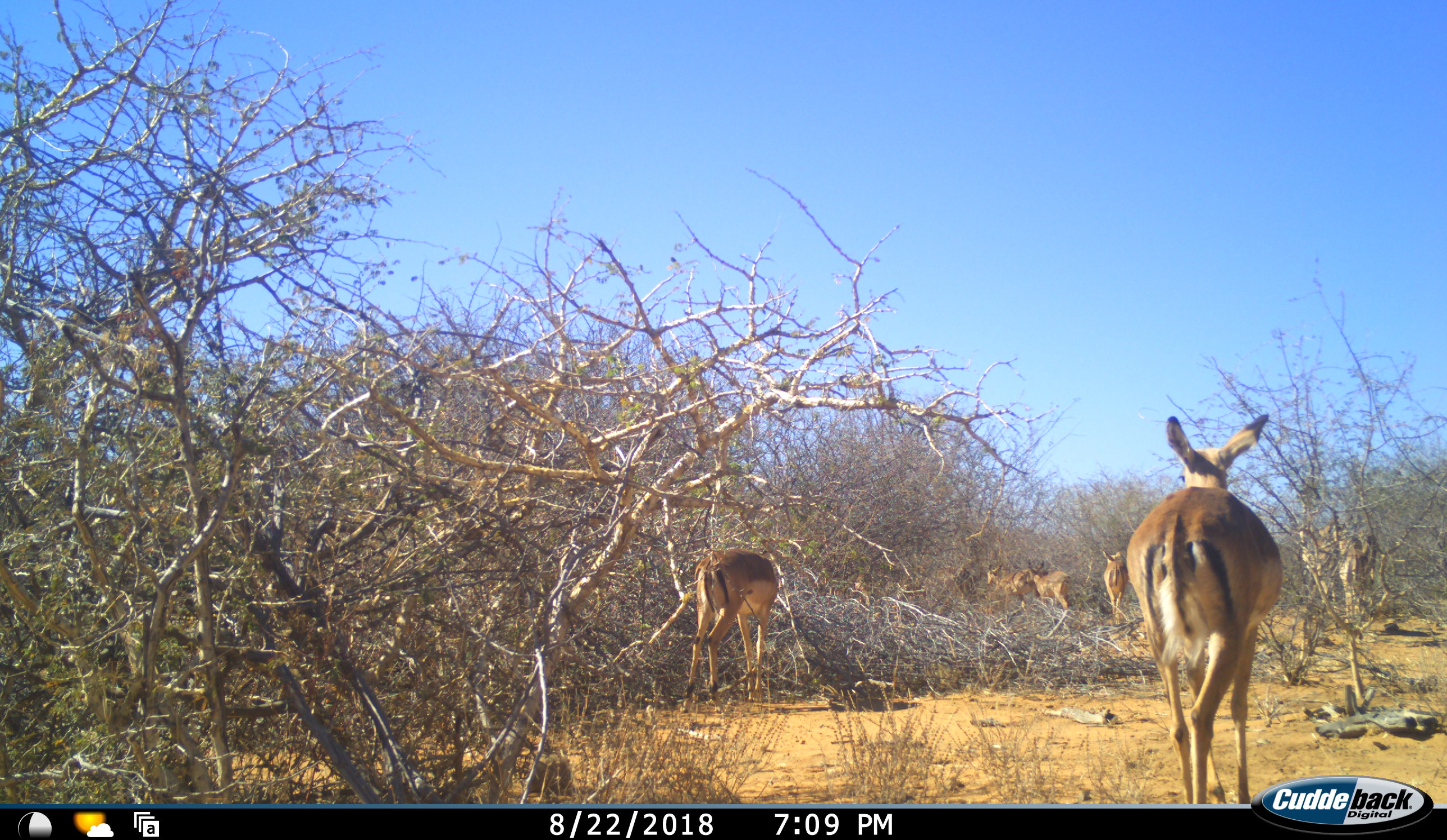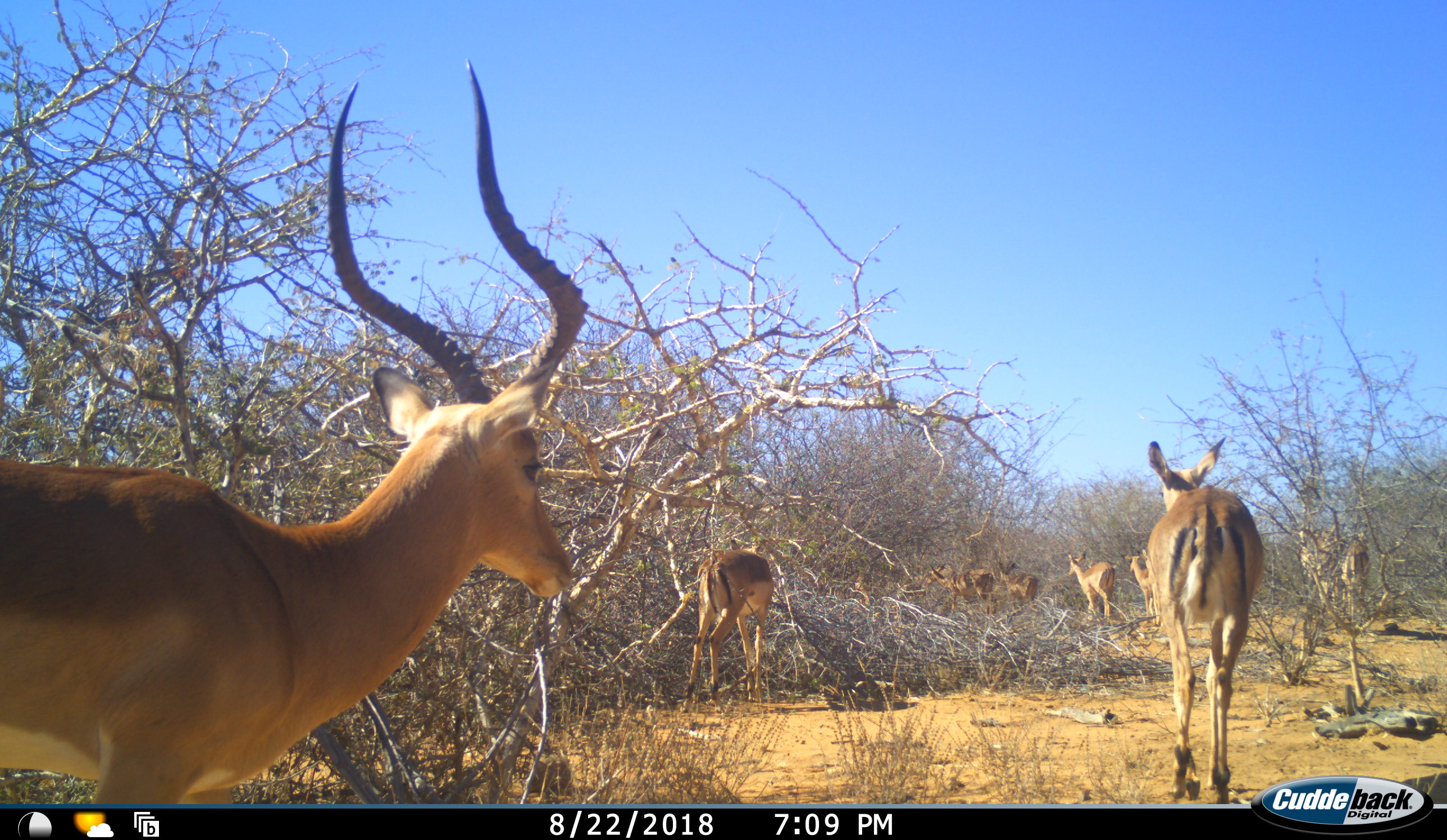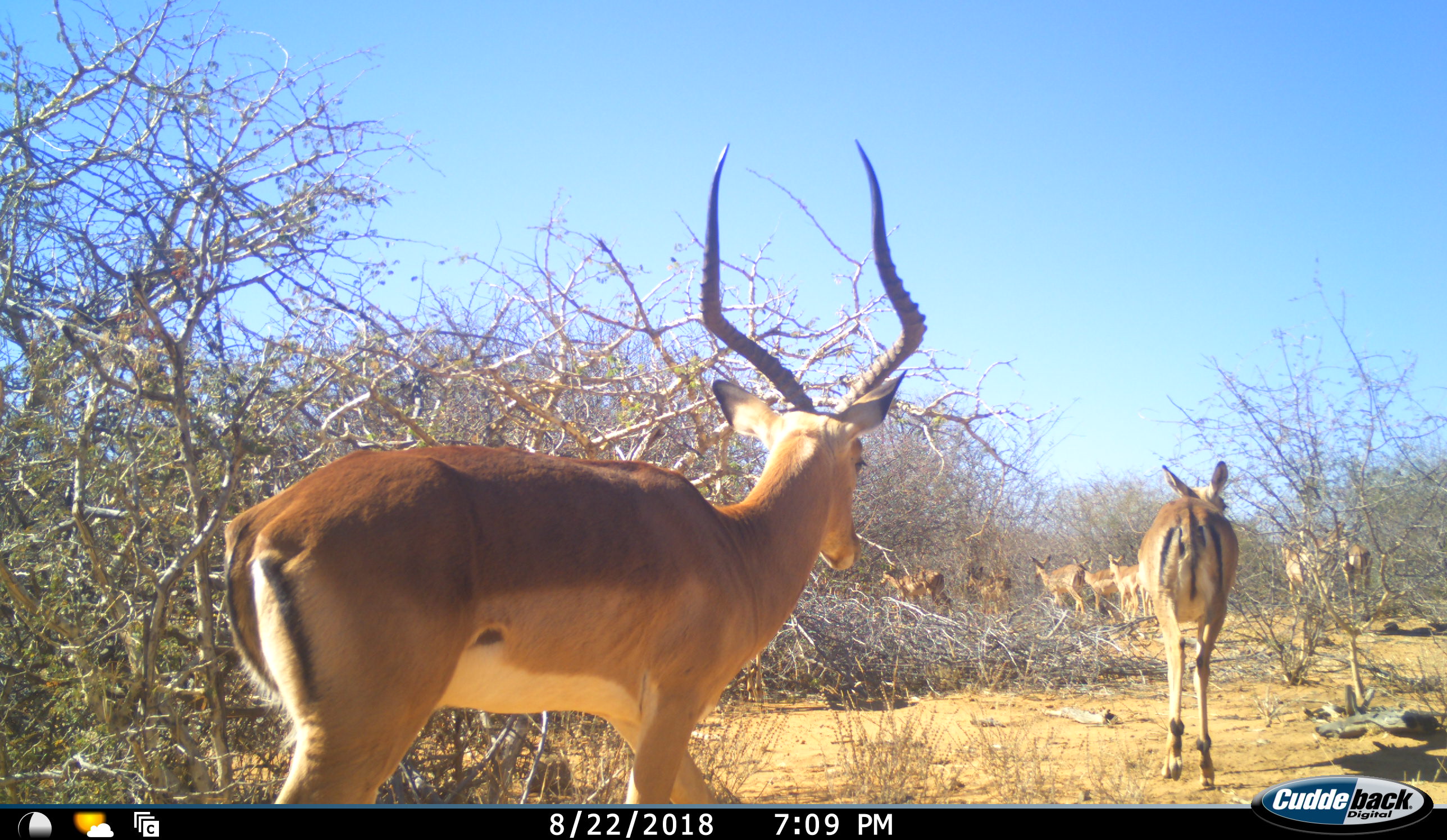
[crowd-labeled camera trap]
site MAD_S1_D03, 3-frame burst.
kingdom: Animalia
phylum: Chordata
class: Mammalia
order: Artiodactyla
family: Bovidae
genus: Aepyceros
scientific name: Aepyceros melampus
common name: impala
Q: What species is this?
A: Impala (Aepyceros melampus).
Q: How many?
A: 11-50.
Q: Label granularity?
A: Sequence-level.